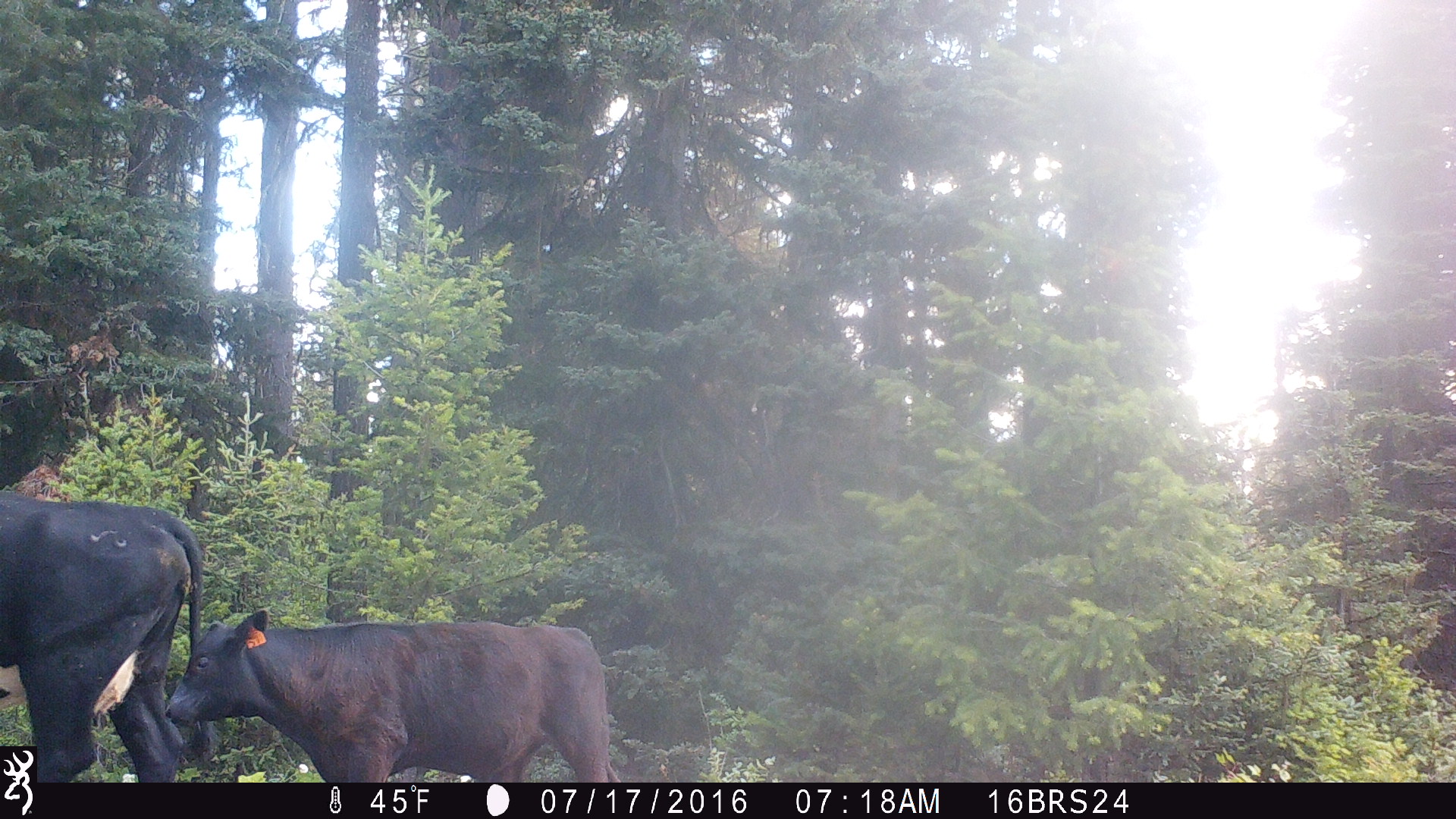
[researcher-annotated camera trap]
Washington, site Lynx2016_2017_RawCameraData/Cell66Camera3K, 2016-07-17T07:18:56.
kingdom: Animalia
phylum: Chordata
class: Mammalia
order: Artiodactyla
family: Bovidae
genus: Bos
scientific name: Bos taurus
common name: domestic cattle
Domestic cattle (Bos taurus). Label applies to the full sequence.